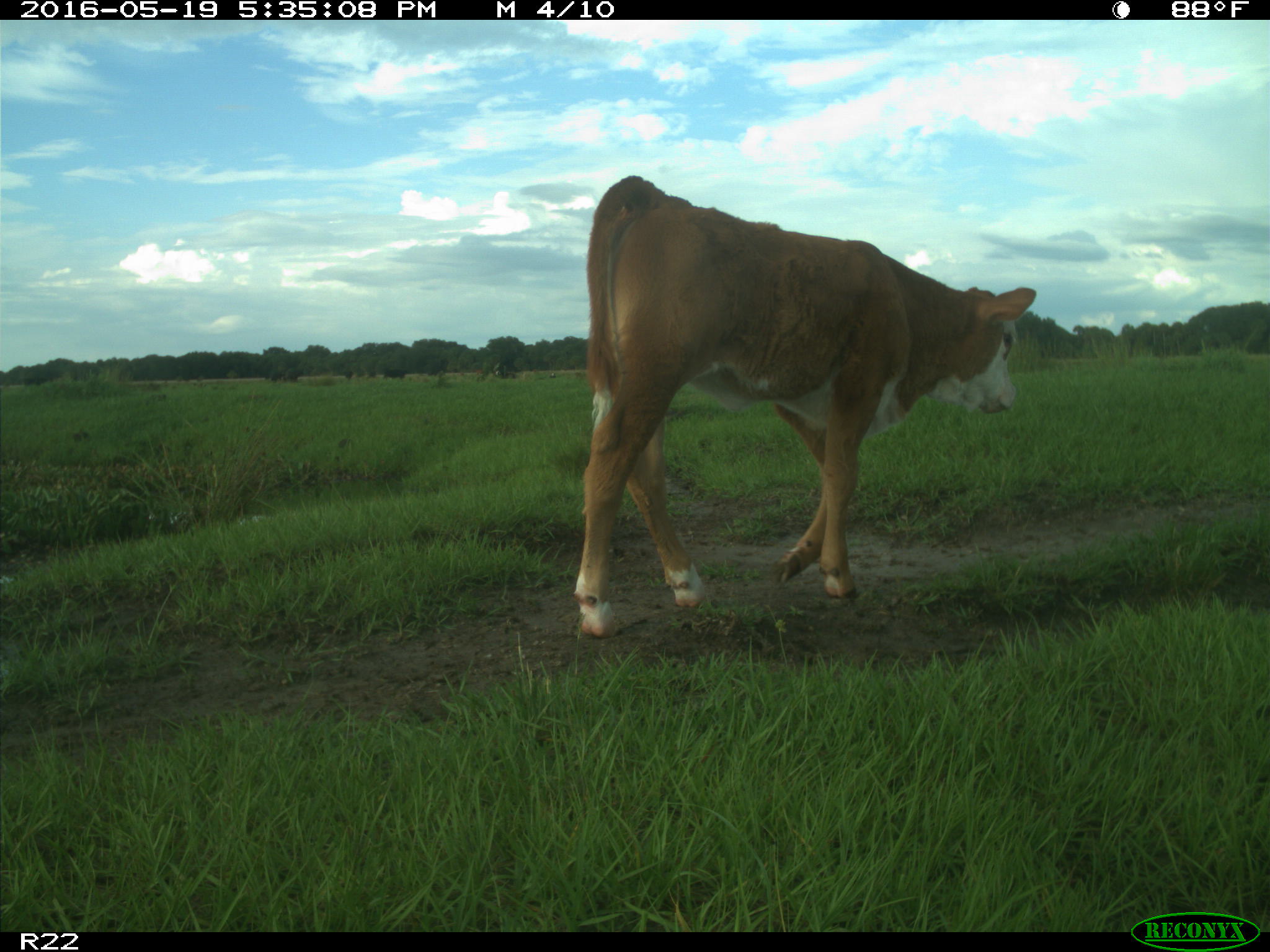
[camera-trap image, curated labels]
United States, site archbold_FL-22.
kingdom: Animalia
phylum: Chordata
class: Mammalia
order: Artiodactyla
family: Bovidae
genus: Bos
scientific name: Bos taurus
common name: domestic cow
Bos taurus (domestic cow).